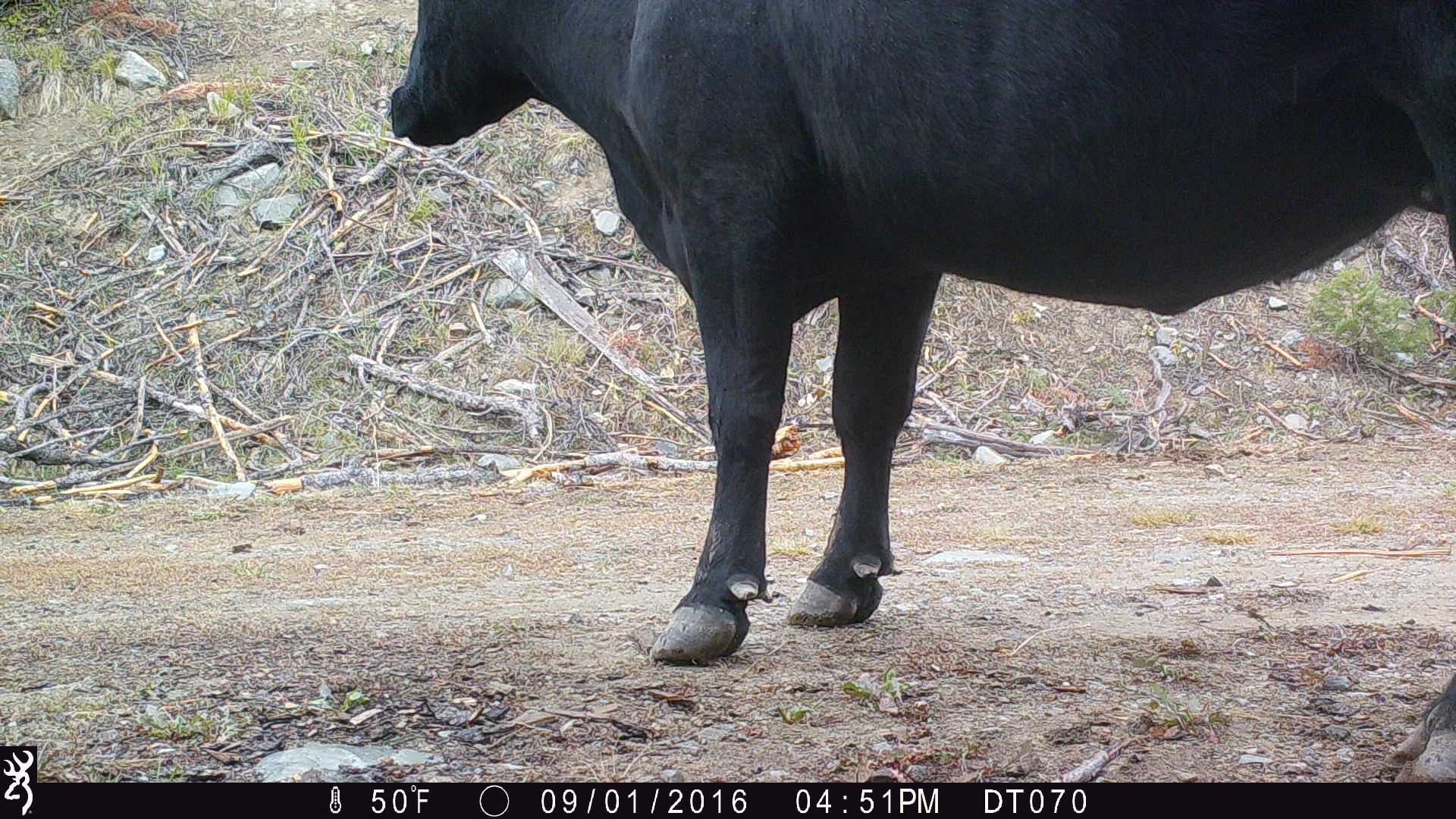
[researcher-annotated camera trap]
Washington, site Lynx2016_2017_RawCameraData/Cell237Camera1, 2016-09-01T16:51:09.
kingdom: Animalia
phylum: Chordata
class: Mammalia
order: Artiodactyla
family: Bovidae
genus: Bos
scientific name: Bos taurus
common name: domestic cattle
Domestic cattle (Bos taurus). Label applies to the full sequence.